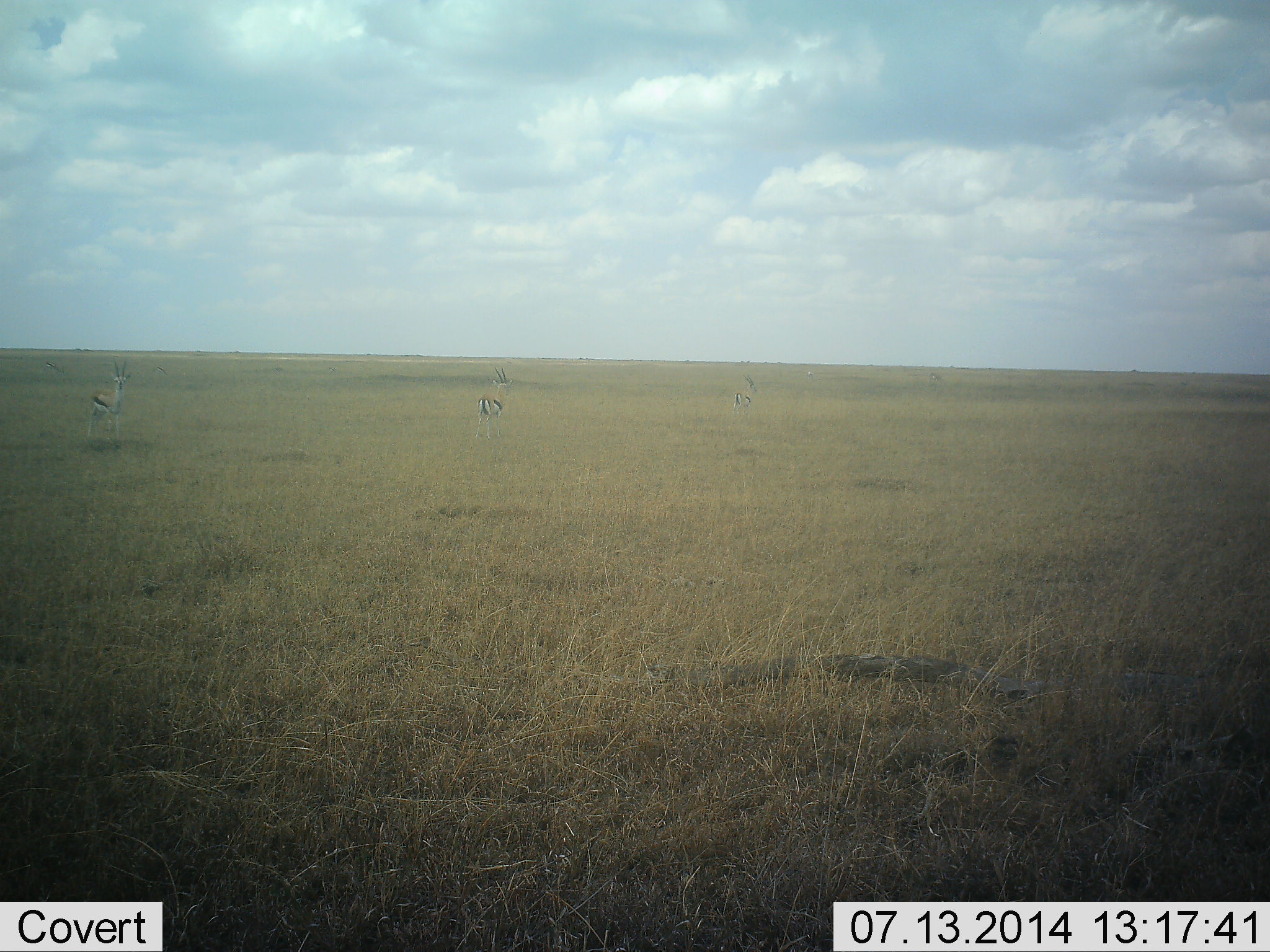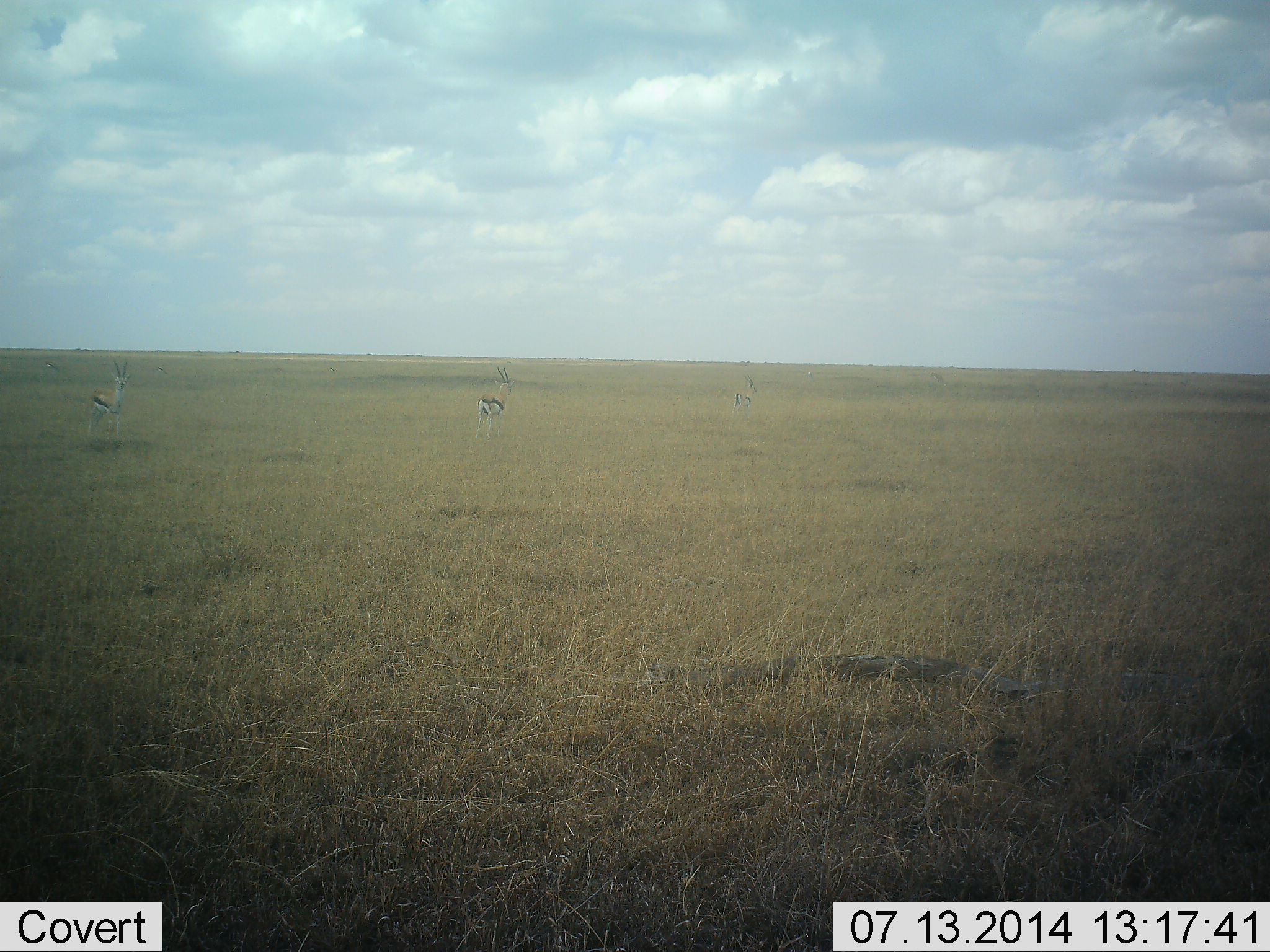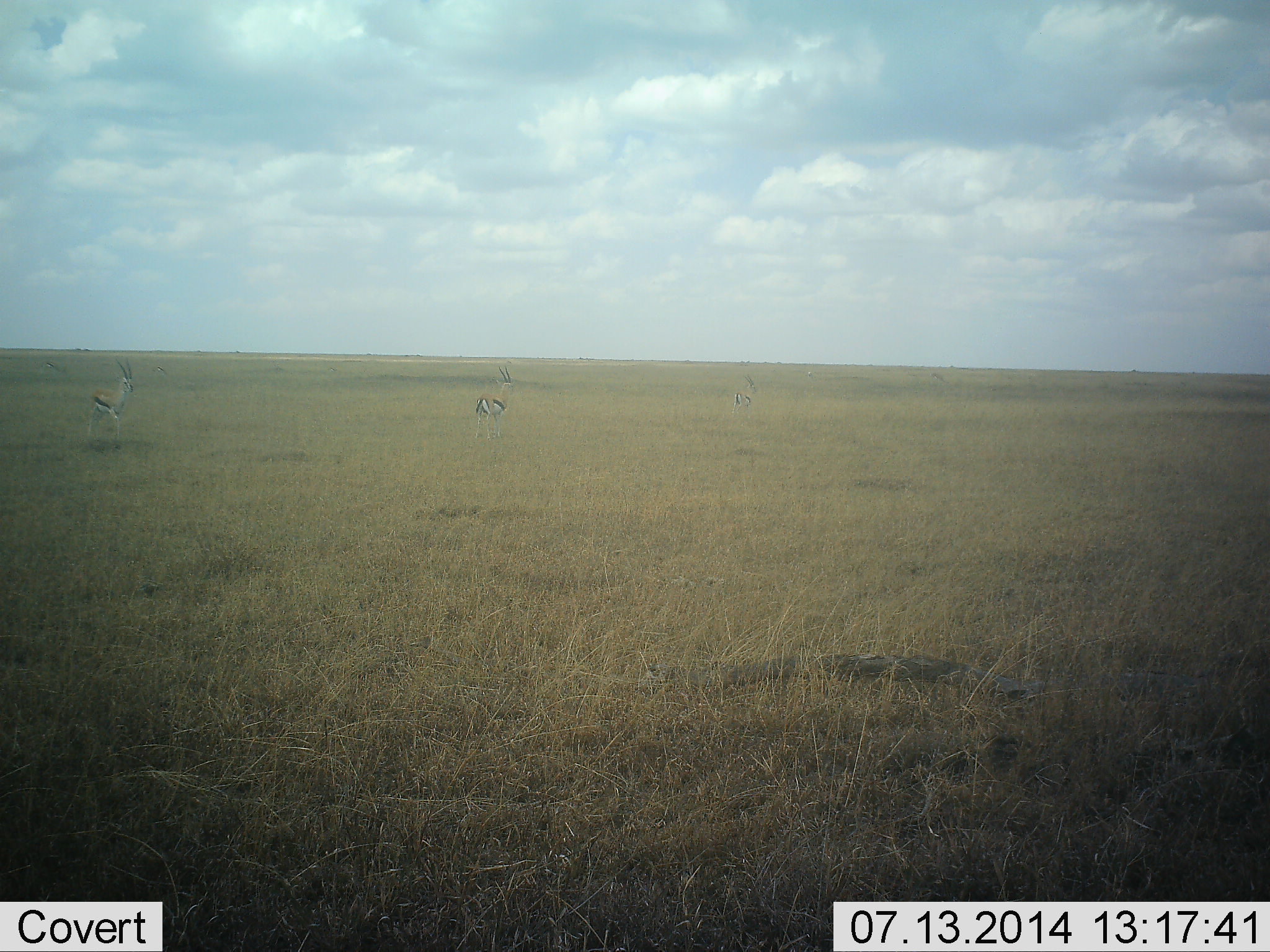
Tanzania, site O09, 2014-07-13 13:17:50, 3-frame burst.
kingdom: Animalia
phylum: Chordata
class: Mammalia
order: Artiodactyla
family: Bovidae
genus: Eudorcas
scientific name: Eudorcas thomsonii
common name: thomson's gazelle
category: gazellethomsons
Gazellethomsons (thomson's gazelle) (Eudorcas thomsonii), count 3. Behavior (volunteer vote fractions): standing 80%, resting 0%, moving 20%, interacting 0%. Young present (vote fraction): 0%. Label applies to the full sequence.